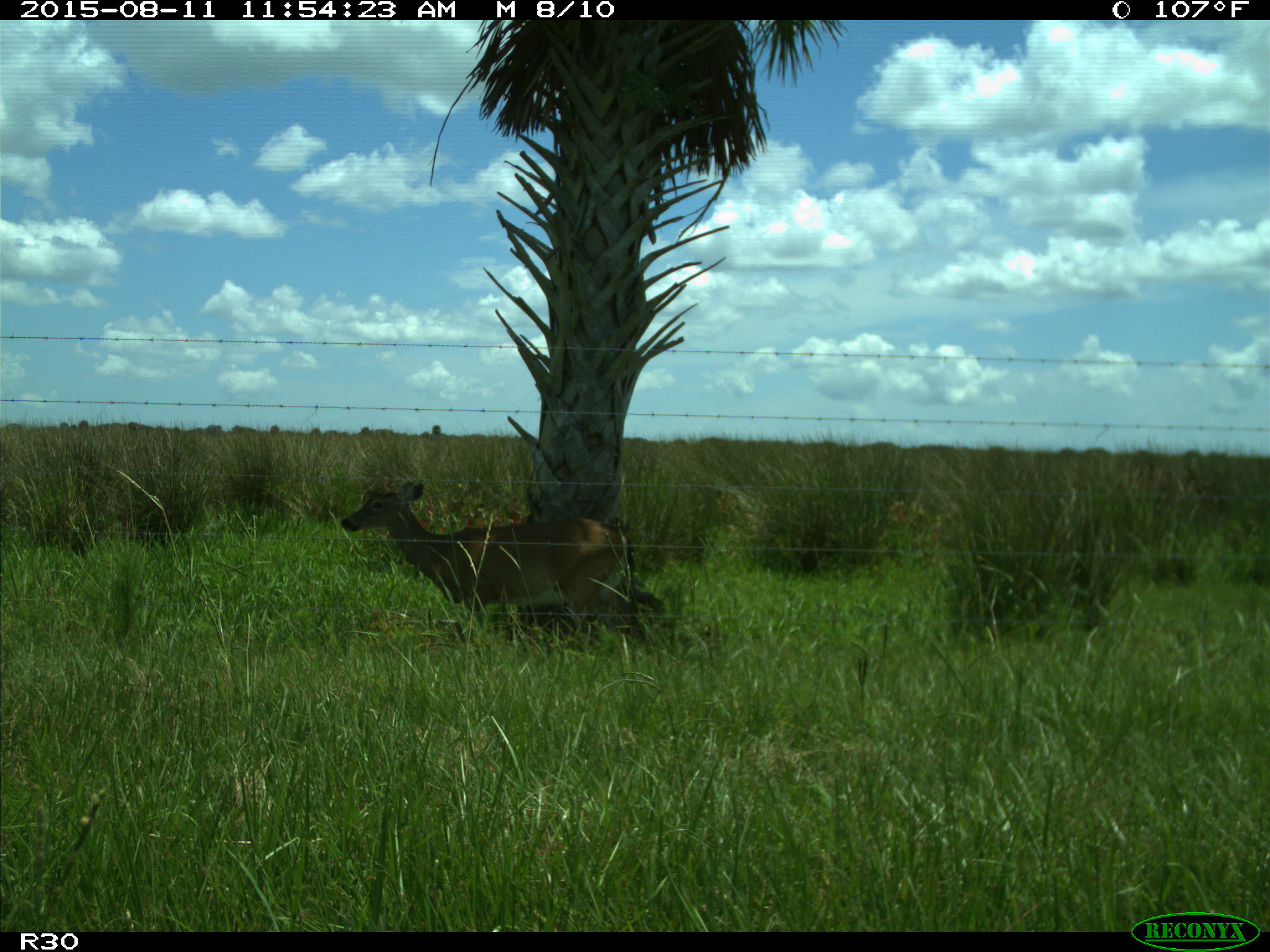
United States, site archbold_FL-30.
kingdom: Animalia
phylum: Chordata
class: Mammalia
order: Artiodactyla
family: Cervidae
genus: Odocoileus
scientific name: Odocoileus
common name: deer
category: unidentified deer